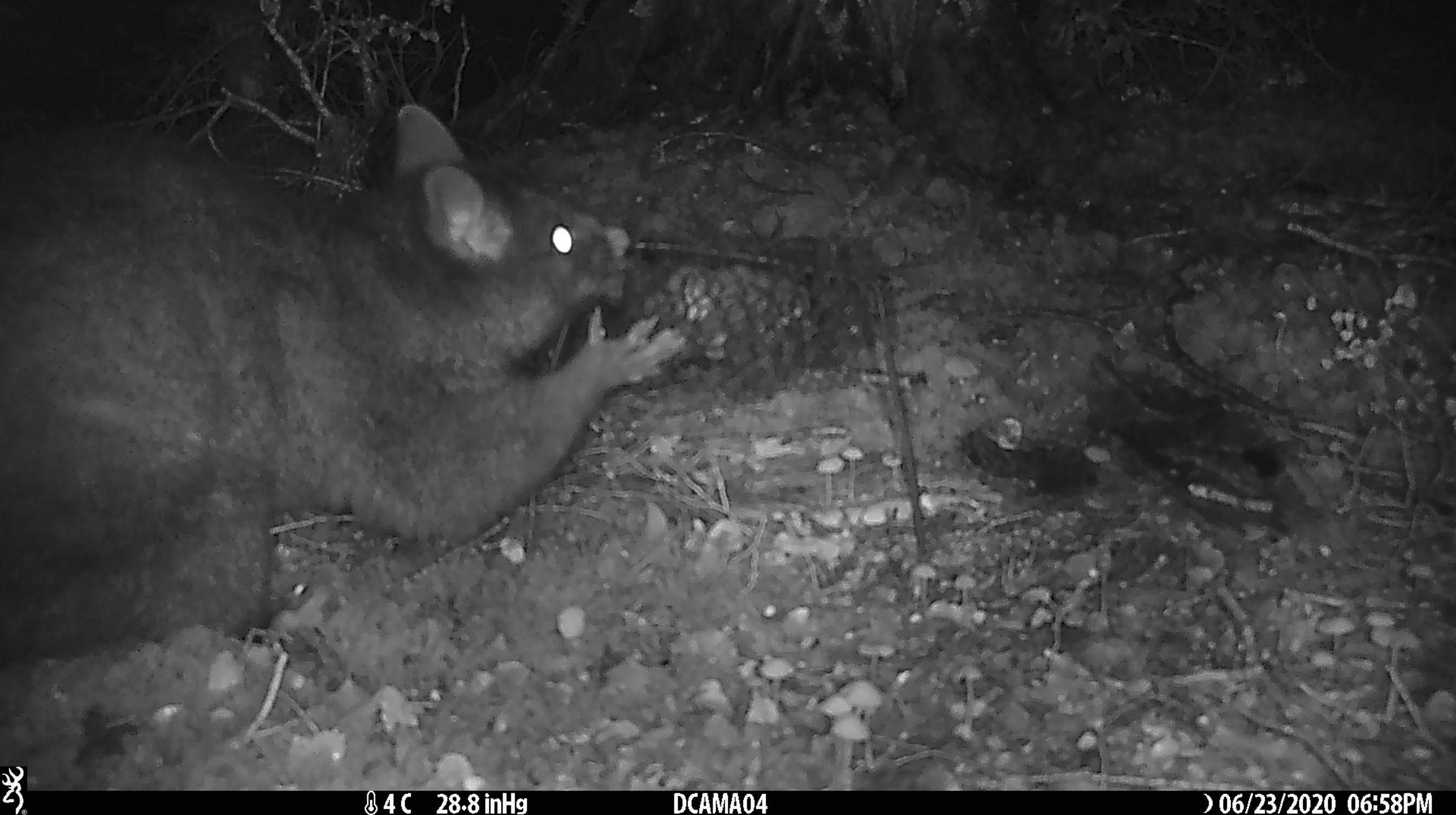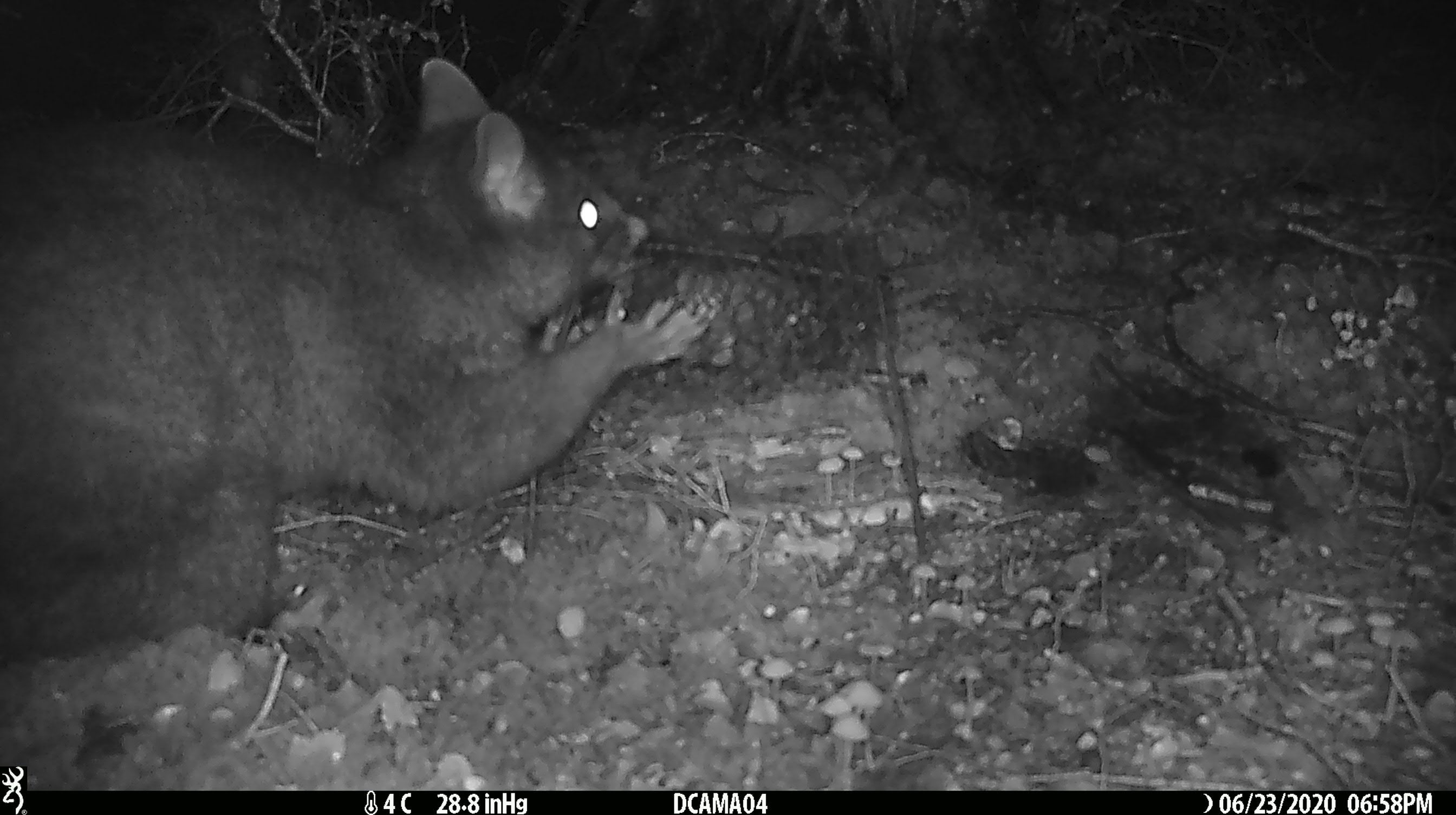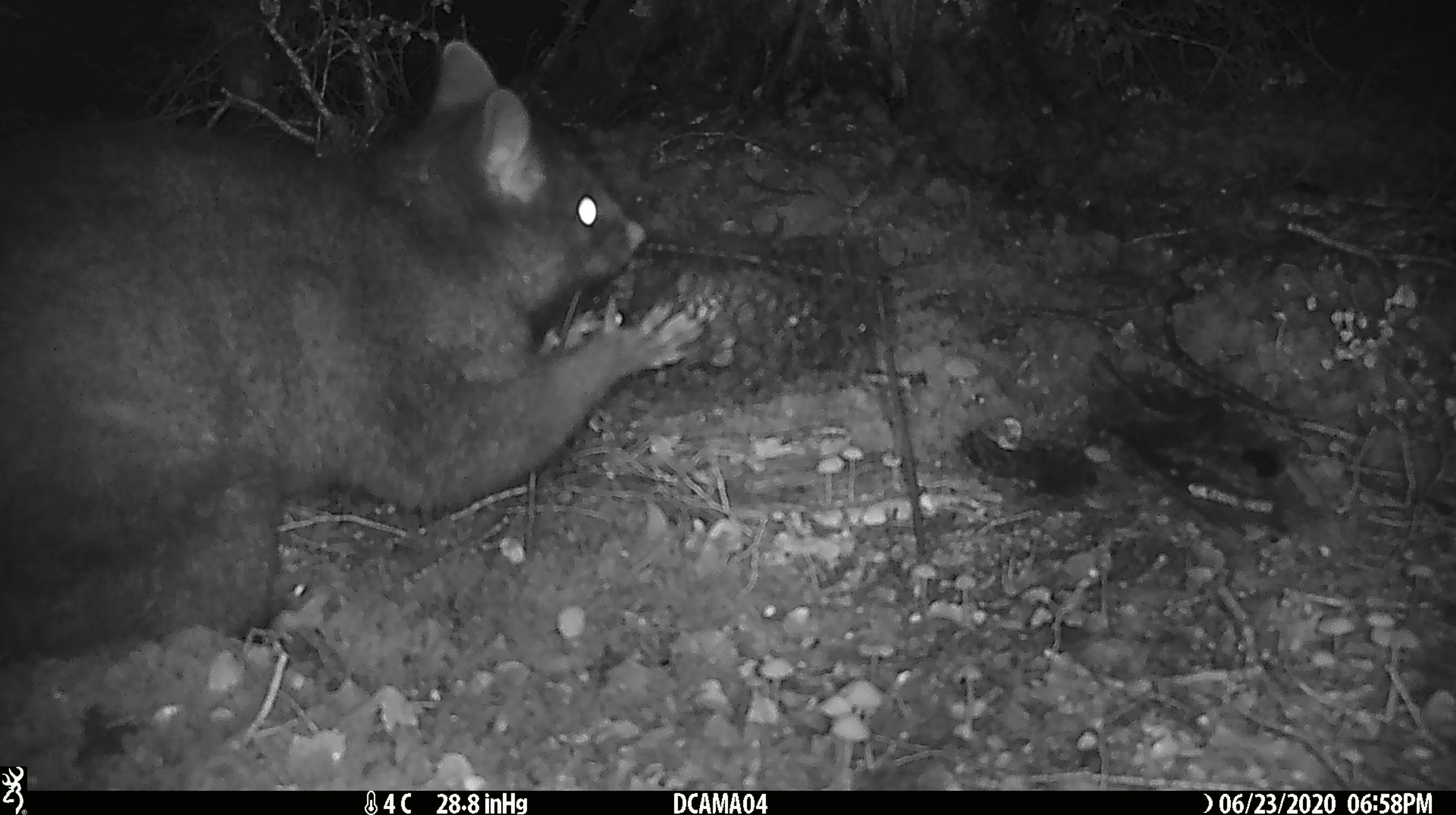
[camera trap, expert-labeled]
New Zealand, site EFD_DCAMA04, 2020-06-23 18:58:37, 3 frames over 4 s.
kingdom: Animalia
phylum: Chordata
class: Mammalia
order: Diprotodontia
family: Phalangeridae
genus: Trichosurus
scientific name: Trichosurus vulpecula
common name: common brushtail possum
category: possum